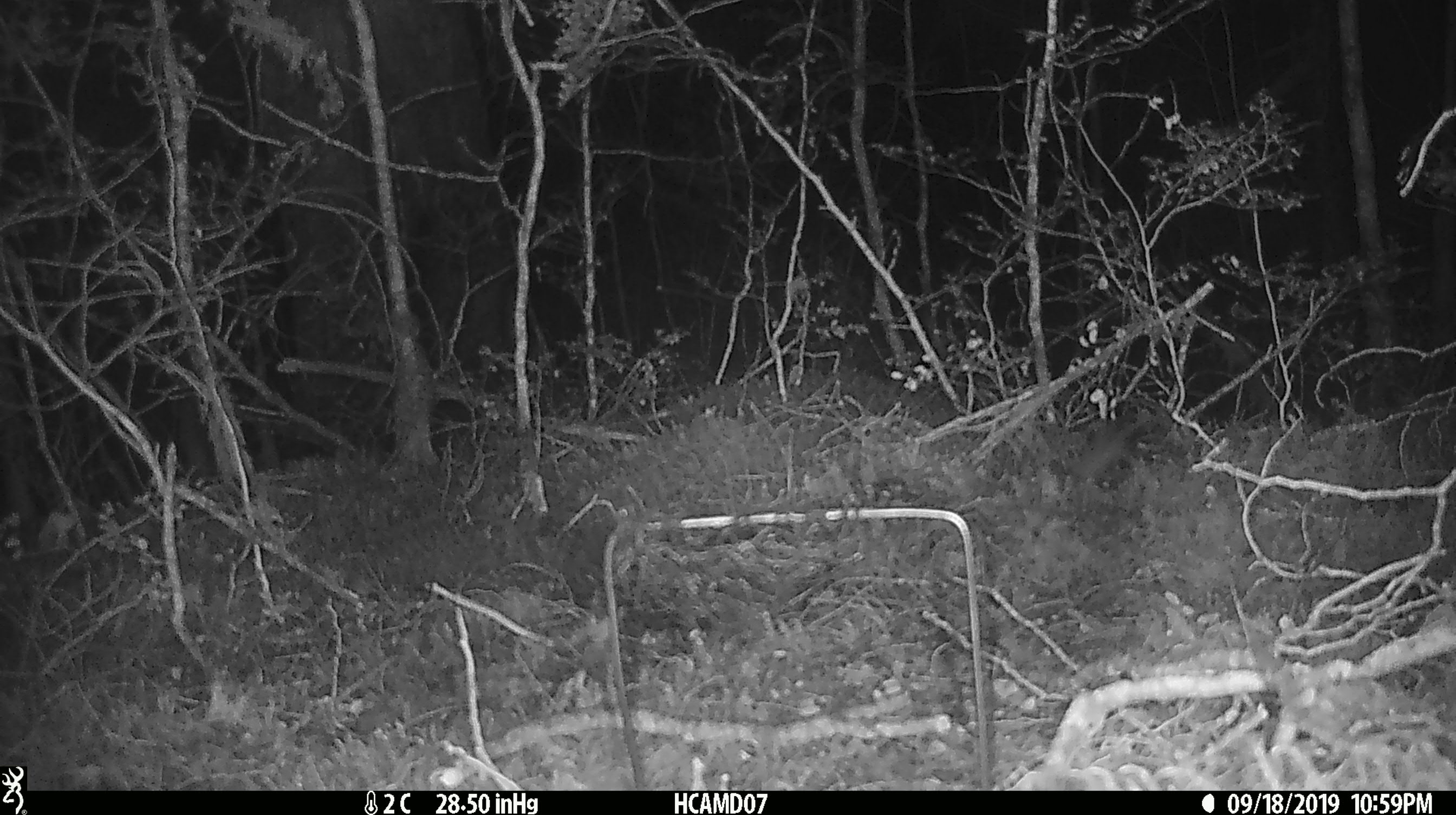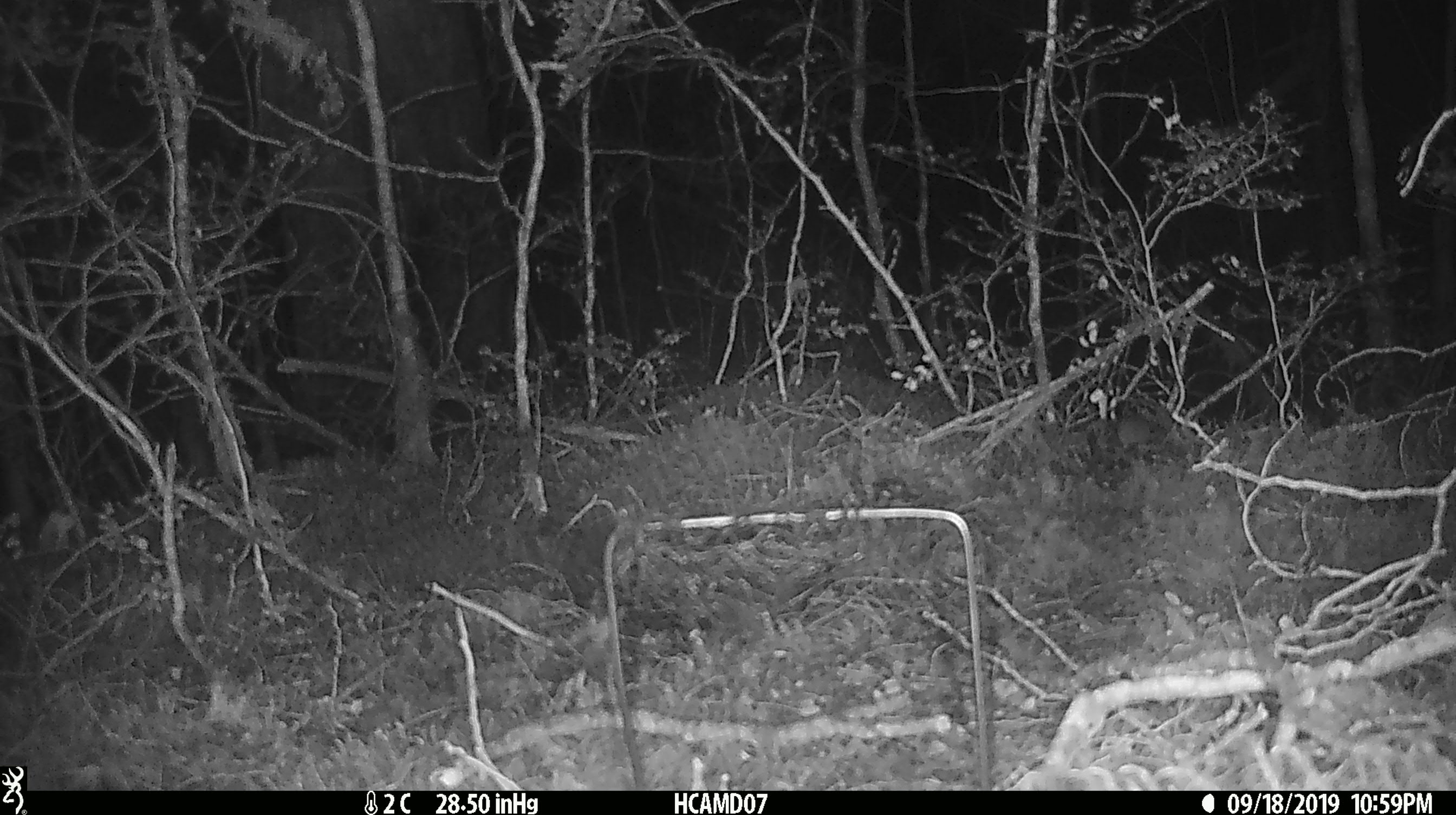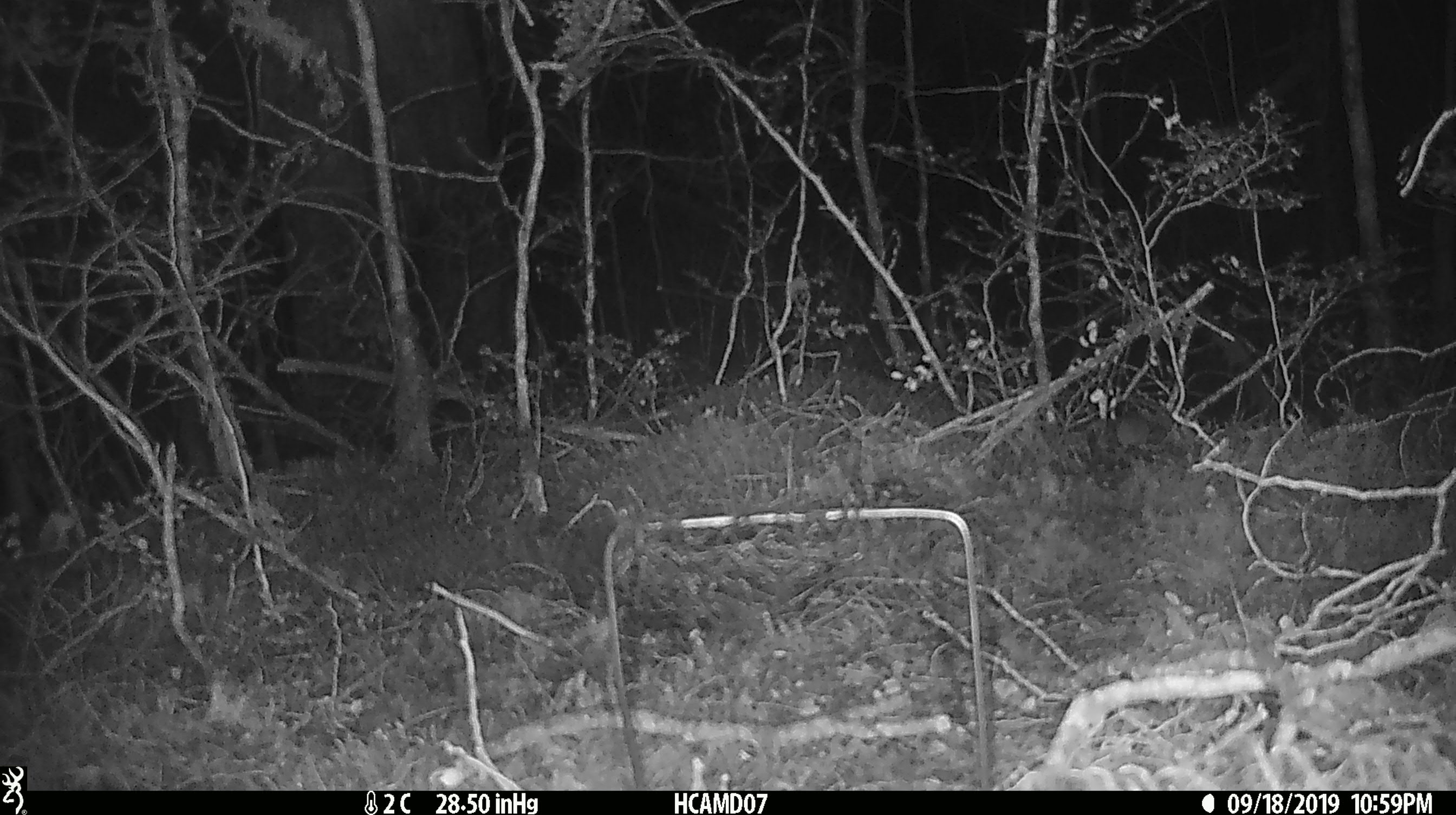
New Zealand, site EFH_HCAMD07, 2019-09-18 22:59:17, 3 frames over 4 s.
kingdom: Animalia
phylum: Chordata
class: Mammalia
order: Rodentia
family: Muridae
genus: Mus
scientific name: Mus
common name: mouse